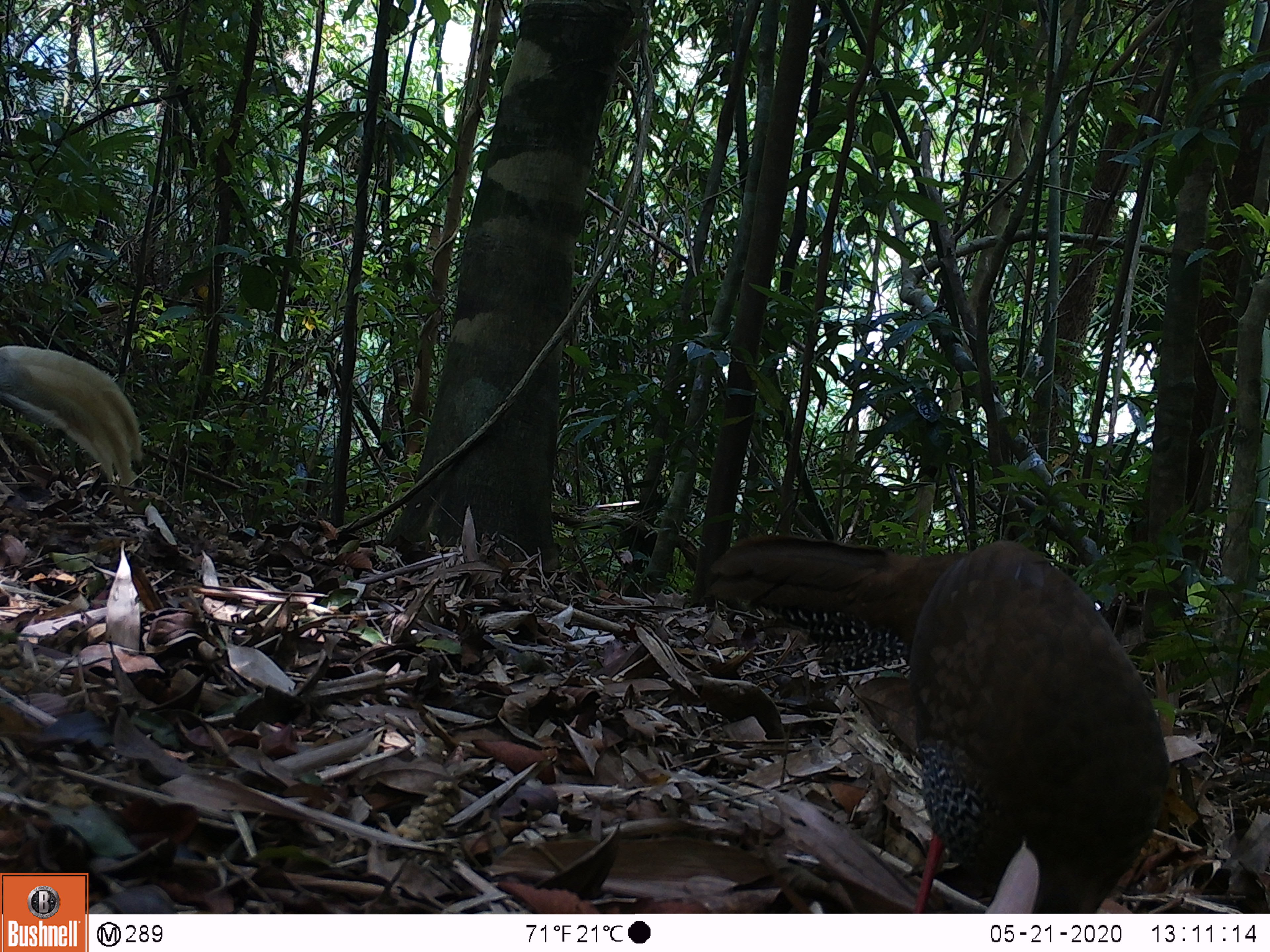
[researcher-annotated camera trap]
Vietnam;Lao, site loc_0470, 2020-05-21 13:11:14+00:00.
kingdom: Animalia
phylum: Chordata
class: Aves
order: Galliformes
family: Phasianidae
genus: Lophura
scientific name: Lophura nycthemera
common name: silver pheasant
Silver pheasant (Lophura nycthemera). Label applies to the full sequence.